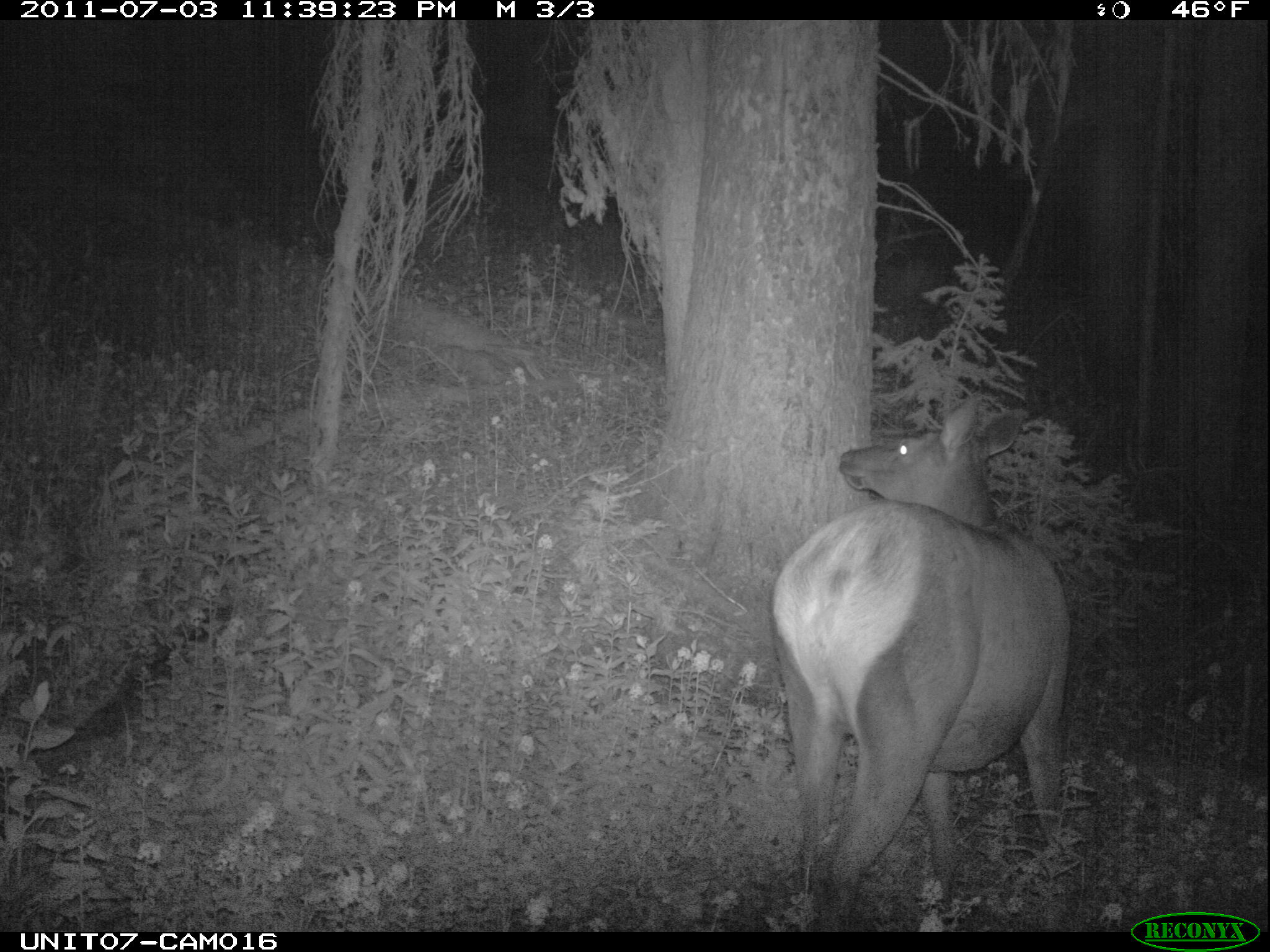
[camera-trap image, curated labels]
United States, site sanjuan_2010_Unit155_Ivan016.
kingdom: Animalia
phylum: Chordata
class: Mammalia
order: Artiodactyla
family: Cervidae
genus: Cervus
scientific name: Cervus elaphus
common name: red deer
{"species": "Cervus elaphus (red deer)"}